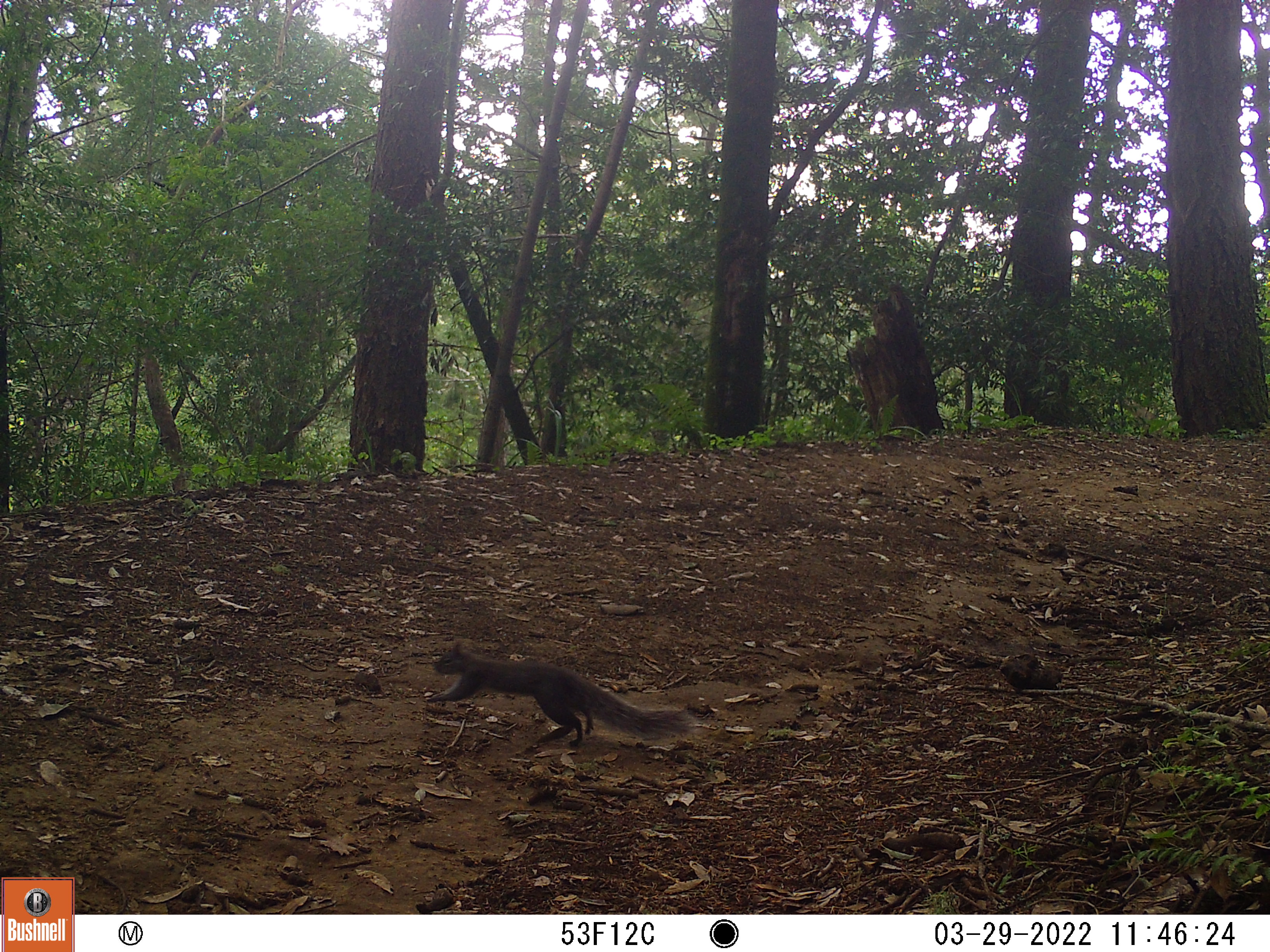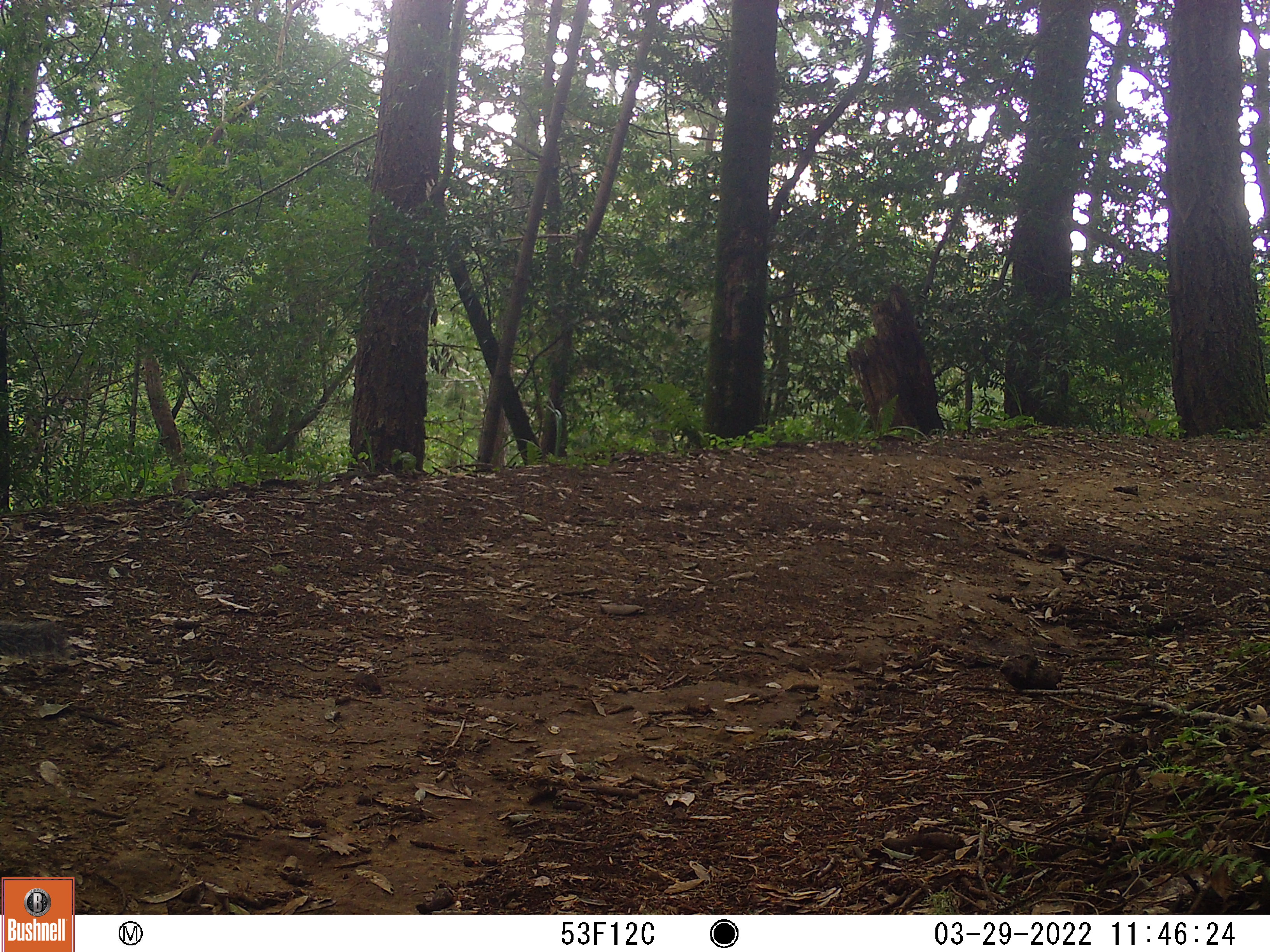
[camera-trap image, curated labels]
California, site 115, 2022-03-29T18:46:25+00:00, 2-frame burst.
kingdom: Animalia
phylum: Chordata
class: Mammalia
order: Rodentia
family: Sciuridae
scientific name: Sciuridae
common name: squirrel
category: unknown squirrel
Unknown squirrel (squirrel) (Sciuridae).